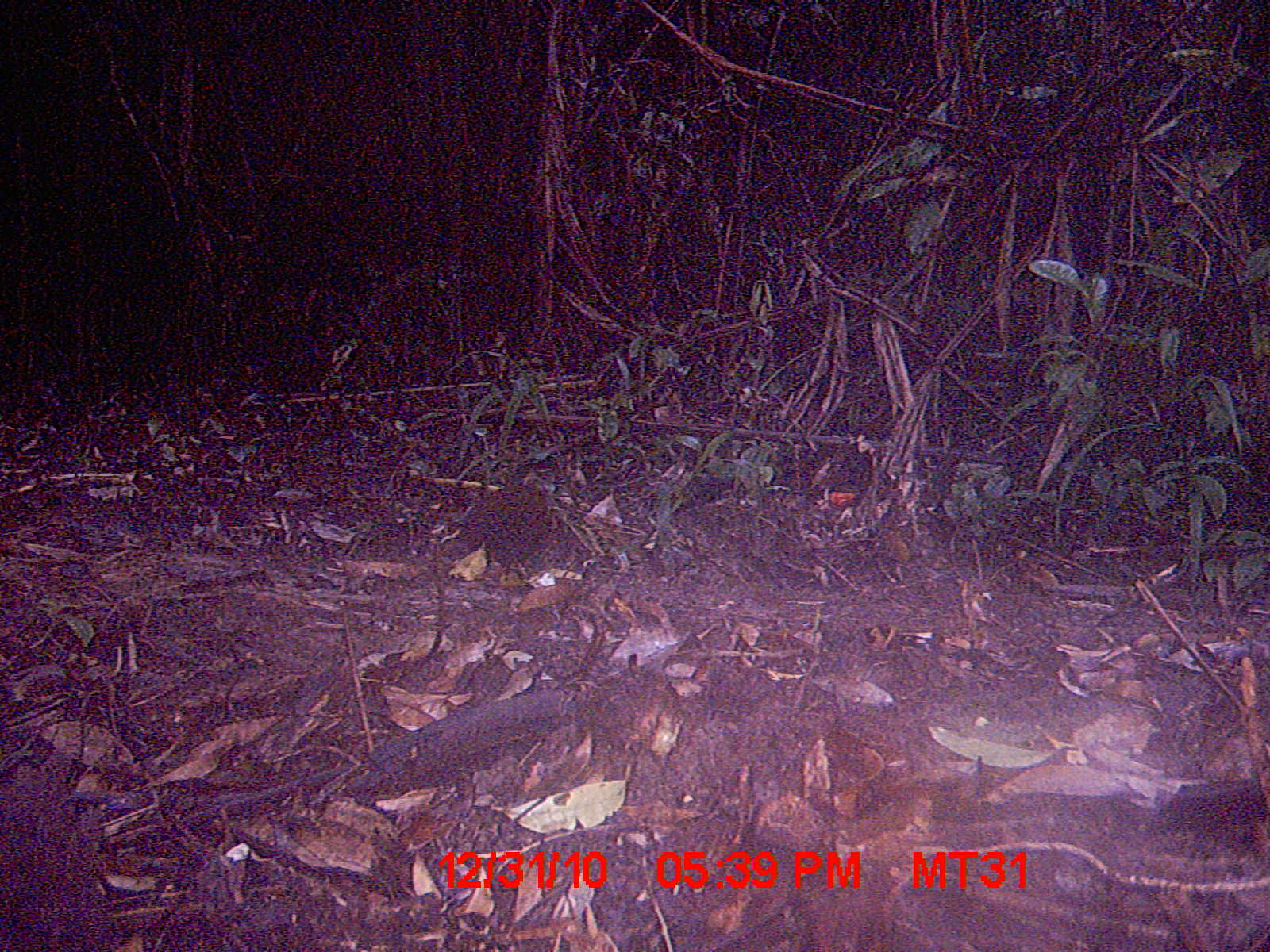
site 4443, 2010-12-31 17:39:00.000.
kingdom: Animalia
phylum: Chordata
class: Aves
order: Gruiformes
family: Sarothruridae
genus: Mentocrex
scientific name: Mentocrex kioloides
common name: madagascar wood rail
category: canirallus kioloides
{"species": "canirallus kioloides (madagascar wood rail) (Mentocrex kioloides)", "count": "1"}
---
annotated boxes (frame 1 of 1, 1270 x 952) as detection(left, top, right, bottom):
canirallus kioloides: detection(448, 457, 568, 582)